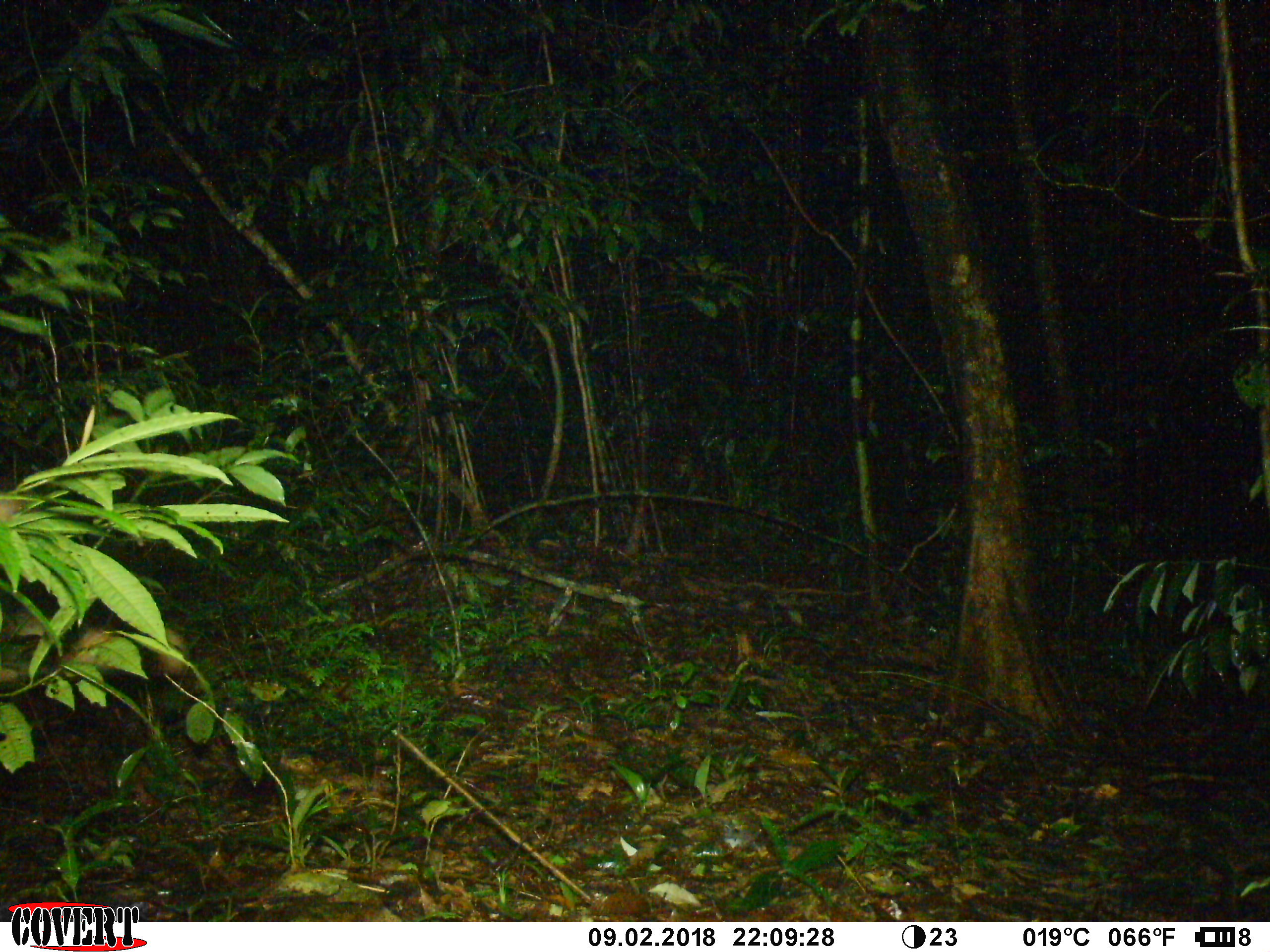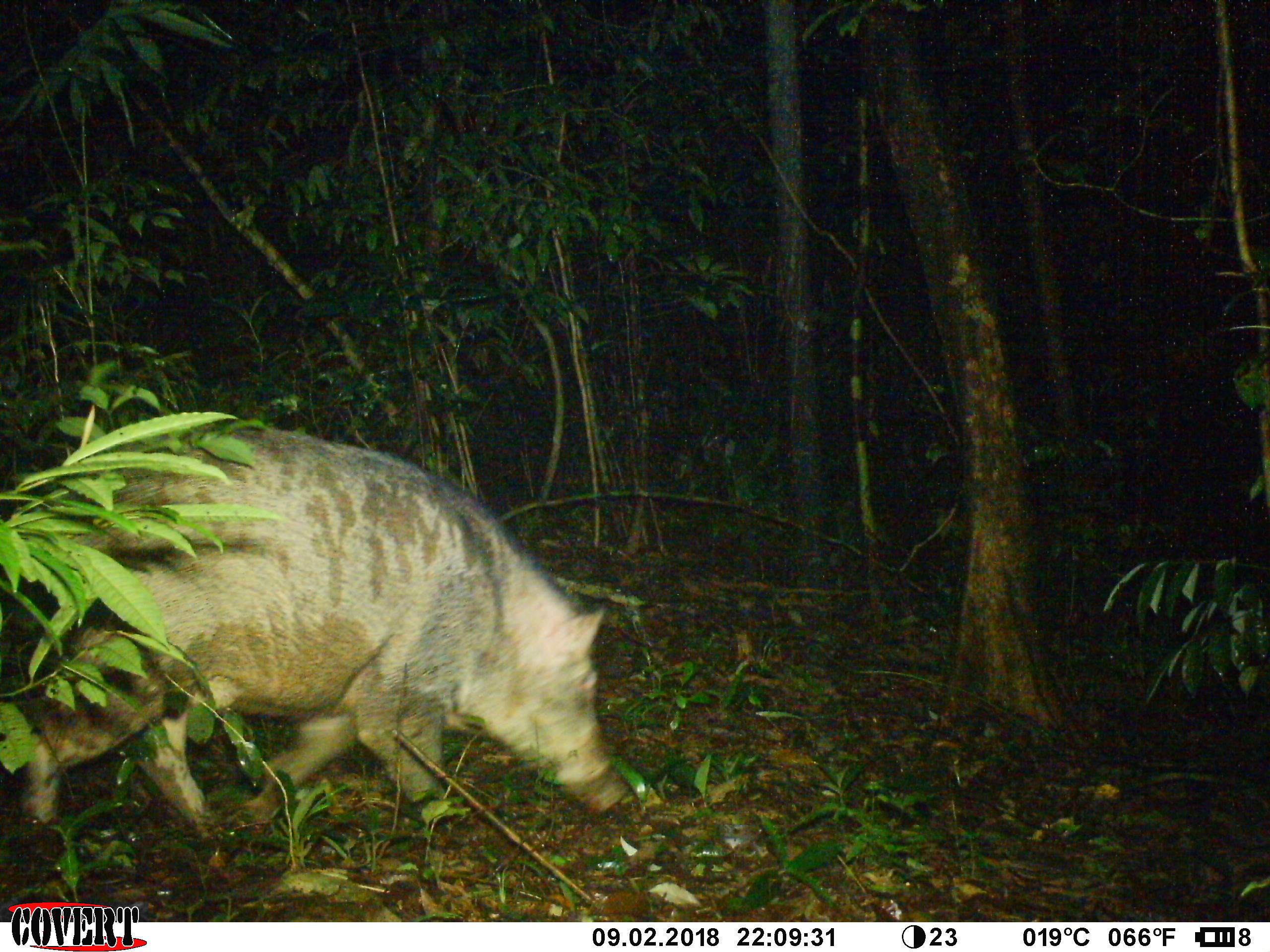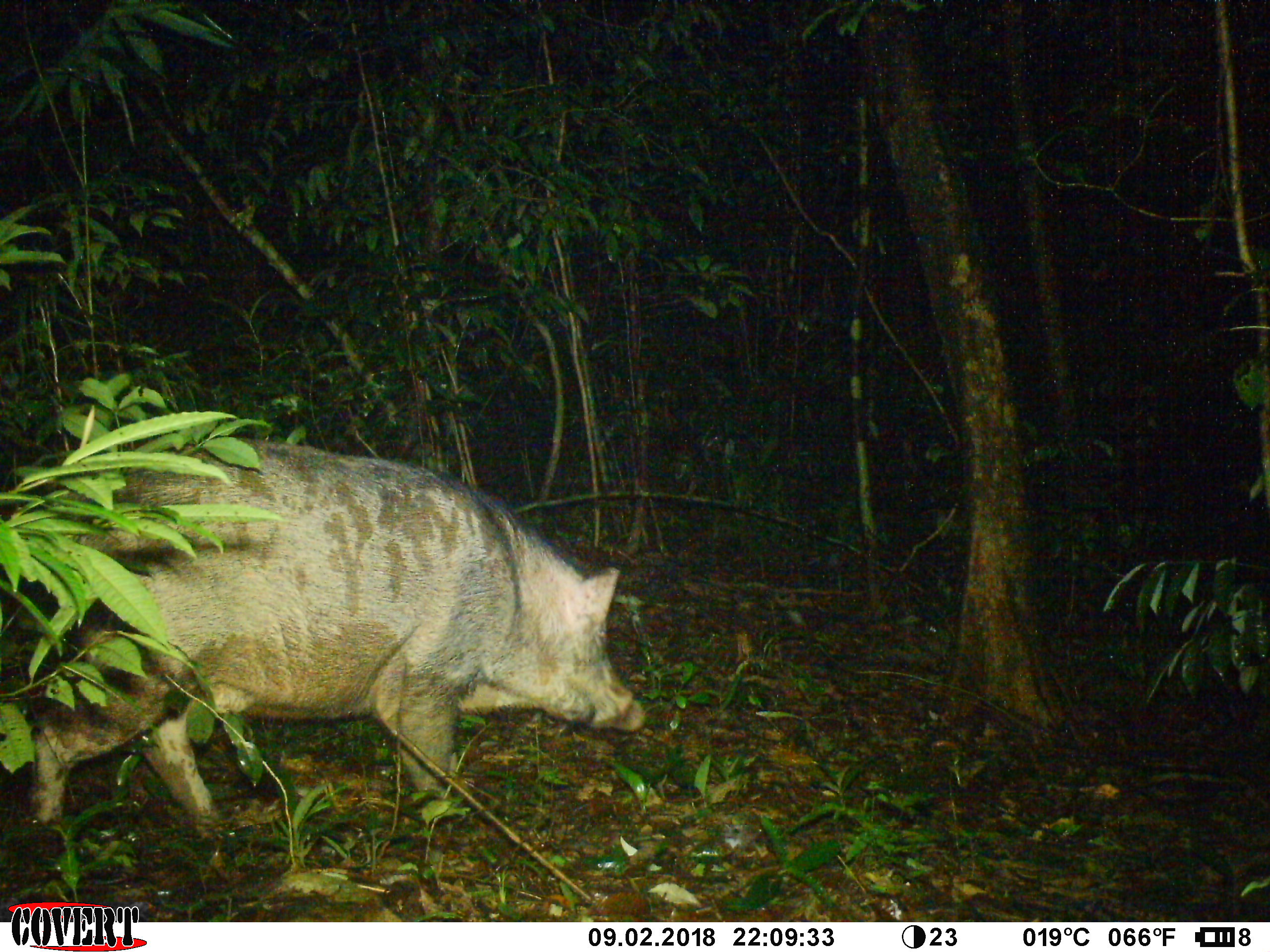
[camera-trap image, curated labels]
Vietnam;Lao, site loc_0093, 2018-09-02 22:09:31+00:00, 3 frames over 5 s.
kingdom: Animalia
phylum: Chordata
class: Mammalia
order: Artiodactyla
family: Suidae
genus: Sus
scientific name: Sus scrofa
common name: eurasian wild pig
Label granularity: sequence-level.